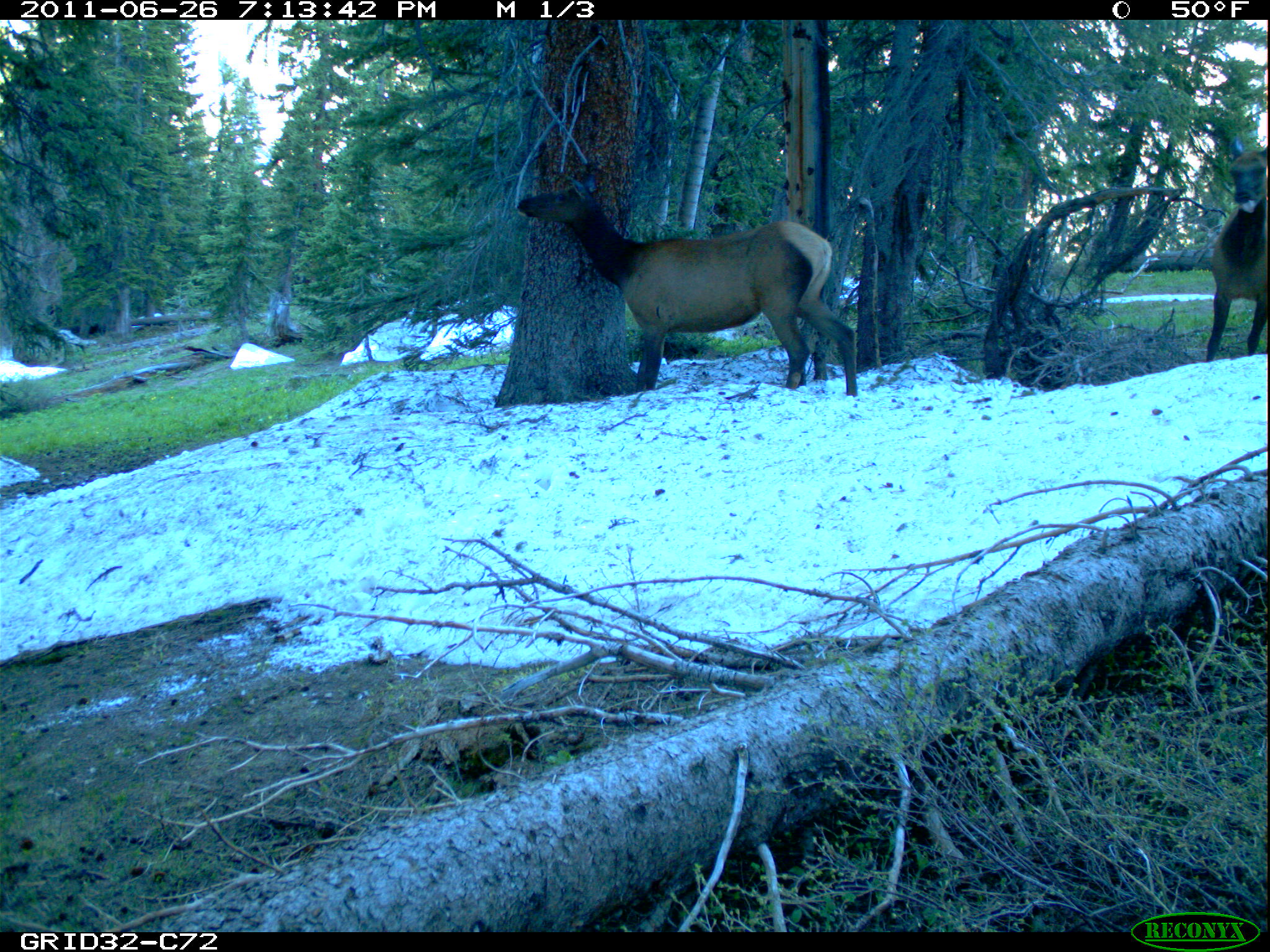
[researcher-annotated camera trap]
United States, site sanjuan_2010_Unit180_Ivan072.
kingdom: Animalia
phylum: Chordata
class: Mammalia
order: Artiodactyla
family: Cervidae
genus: Cervus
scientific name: Cervus elaphus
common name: red deer